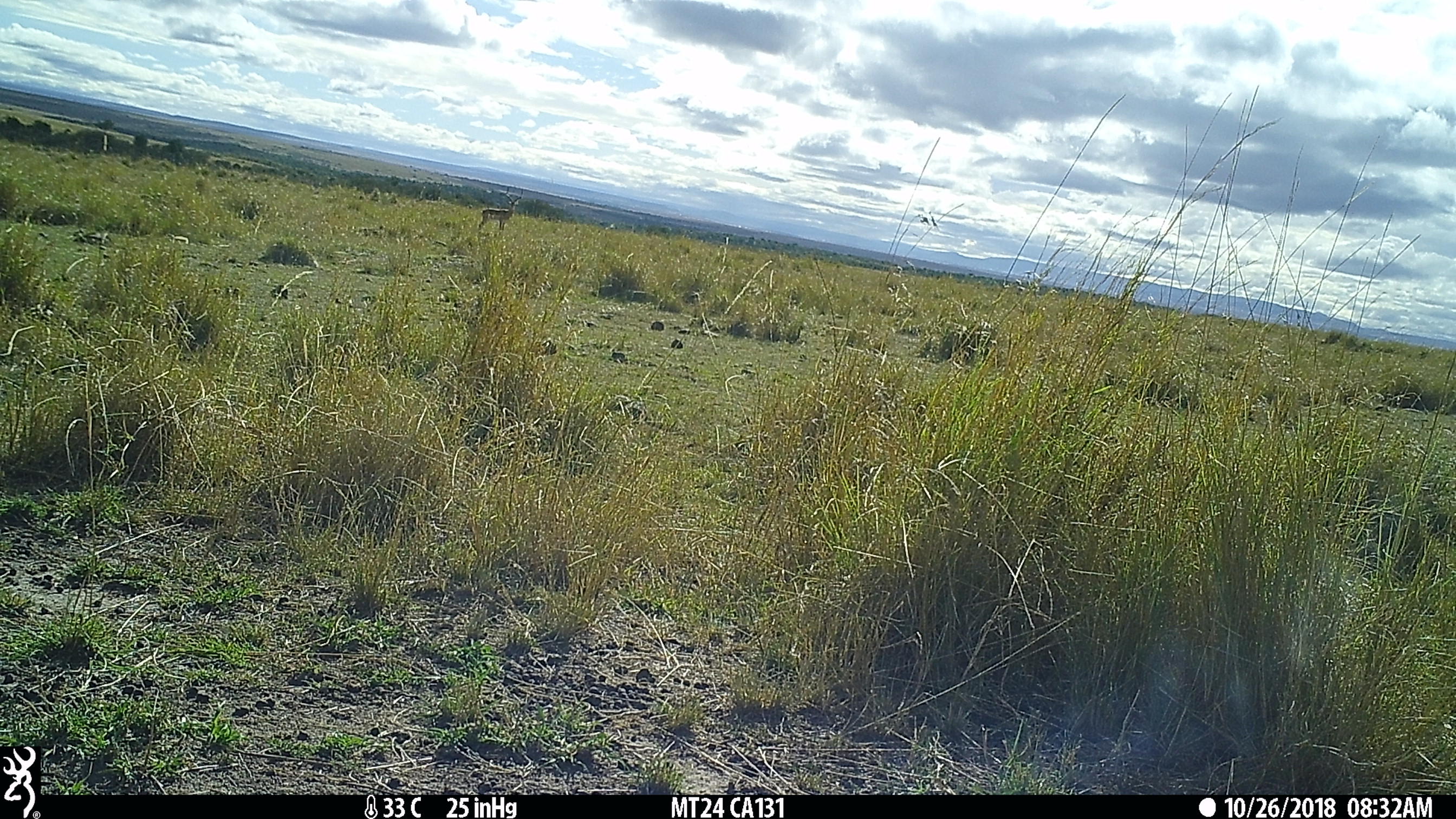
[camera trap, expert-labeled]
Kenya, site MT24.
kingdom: Animalia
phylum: Chordata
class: Mammalia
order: Artiodactyla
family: Bovidae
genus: Aepyceros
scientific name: Aepyceros melampus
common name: impala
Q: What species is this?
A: Impala (Aepyceros melampus).